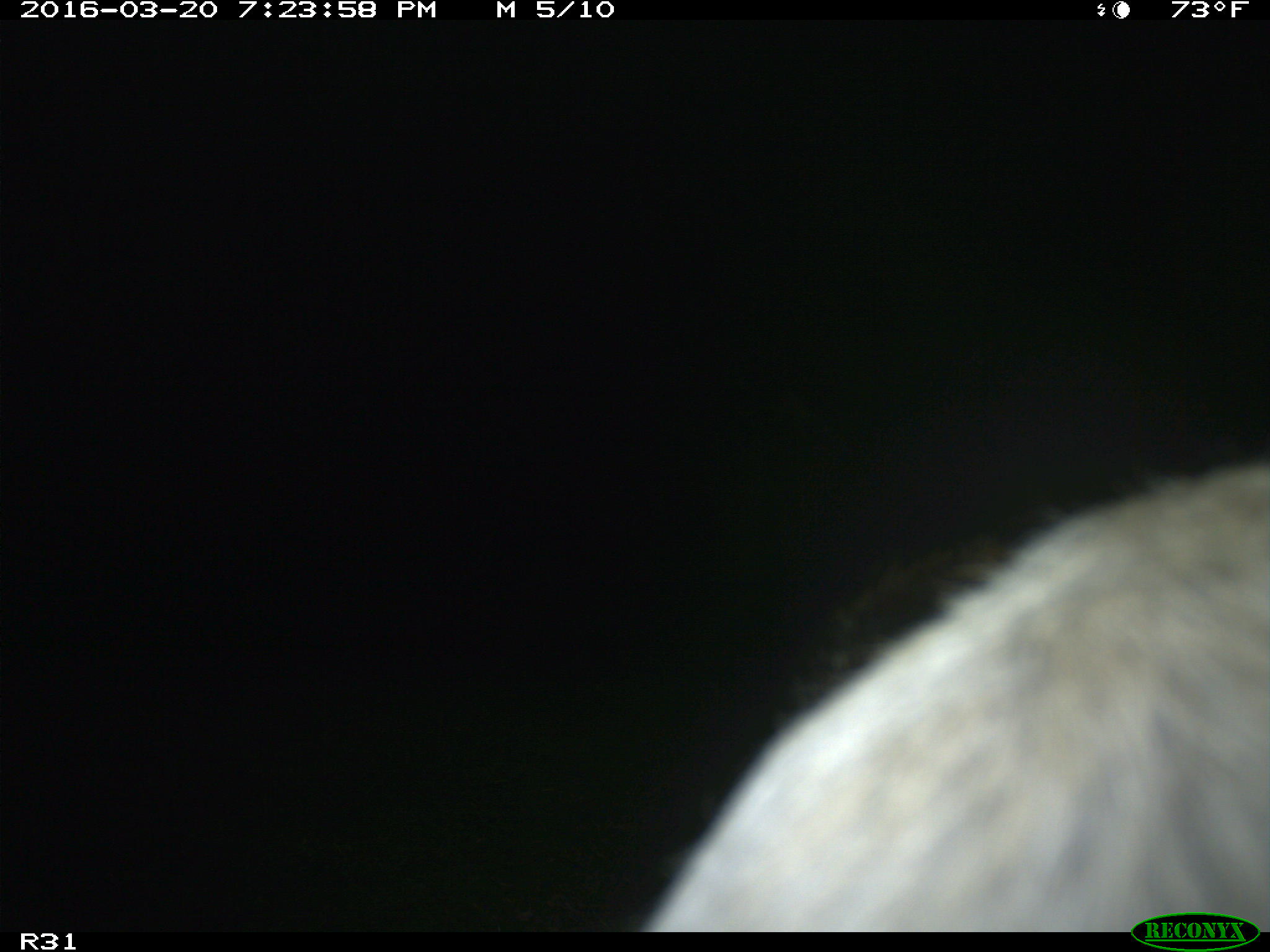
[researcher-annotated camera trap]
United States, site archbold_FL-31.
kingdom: Animalia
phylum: Chordata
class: Mammalia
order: Artiodactyla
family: Bovidae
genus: Bos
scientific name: Bos taurus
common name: domestic cow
Bos taurus (domestic cow).